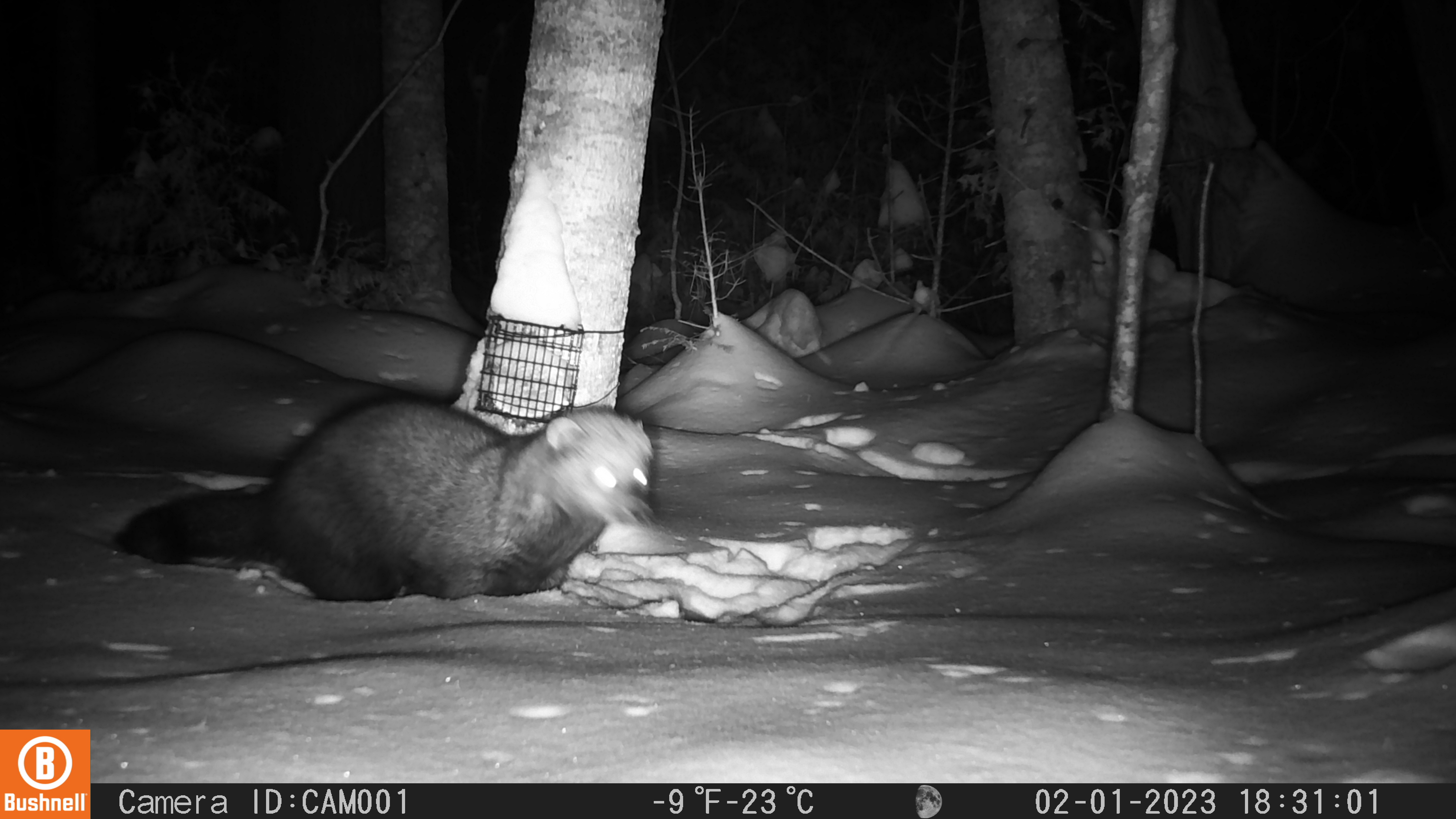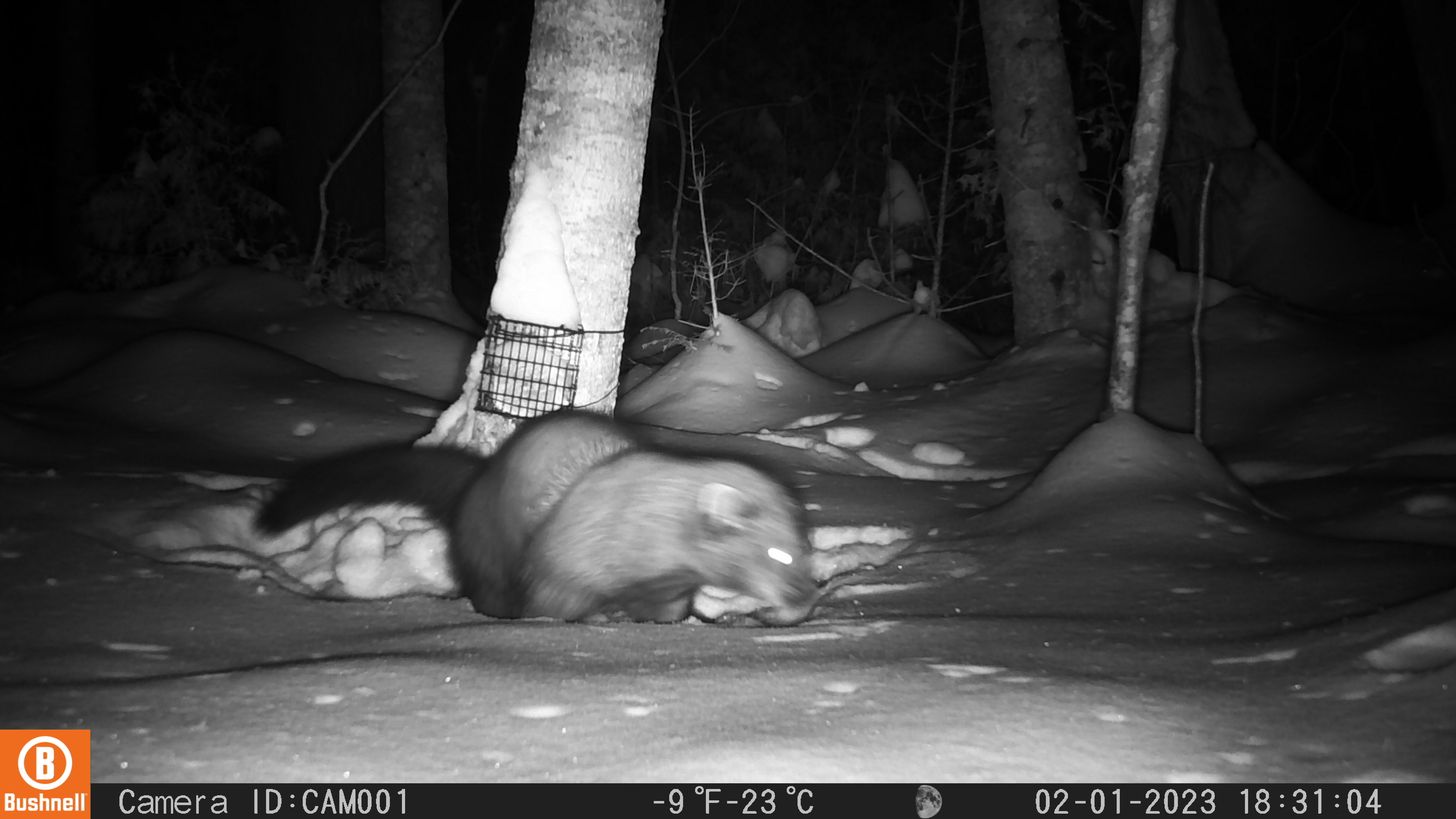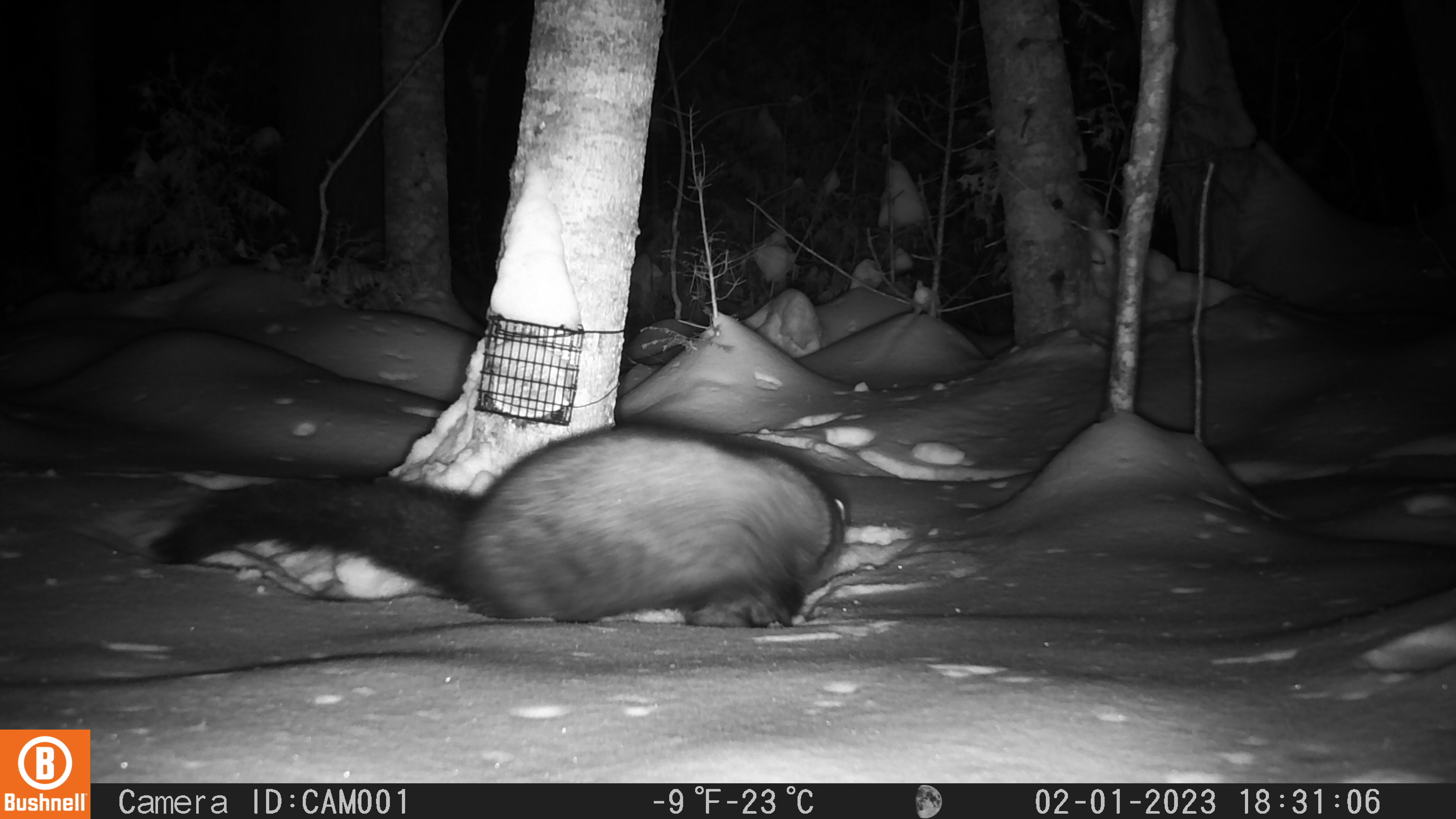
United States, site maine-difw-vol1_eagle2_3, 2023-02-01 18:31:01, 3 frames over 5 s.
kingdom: Animalia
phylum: Chordata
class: Mammalia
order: Carnivora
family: Mustelidae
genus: Pekania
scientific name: Pekania pennanti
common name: fisher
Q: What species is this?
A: Fisher (Pekania pennanti).